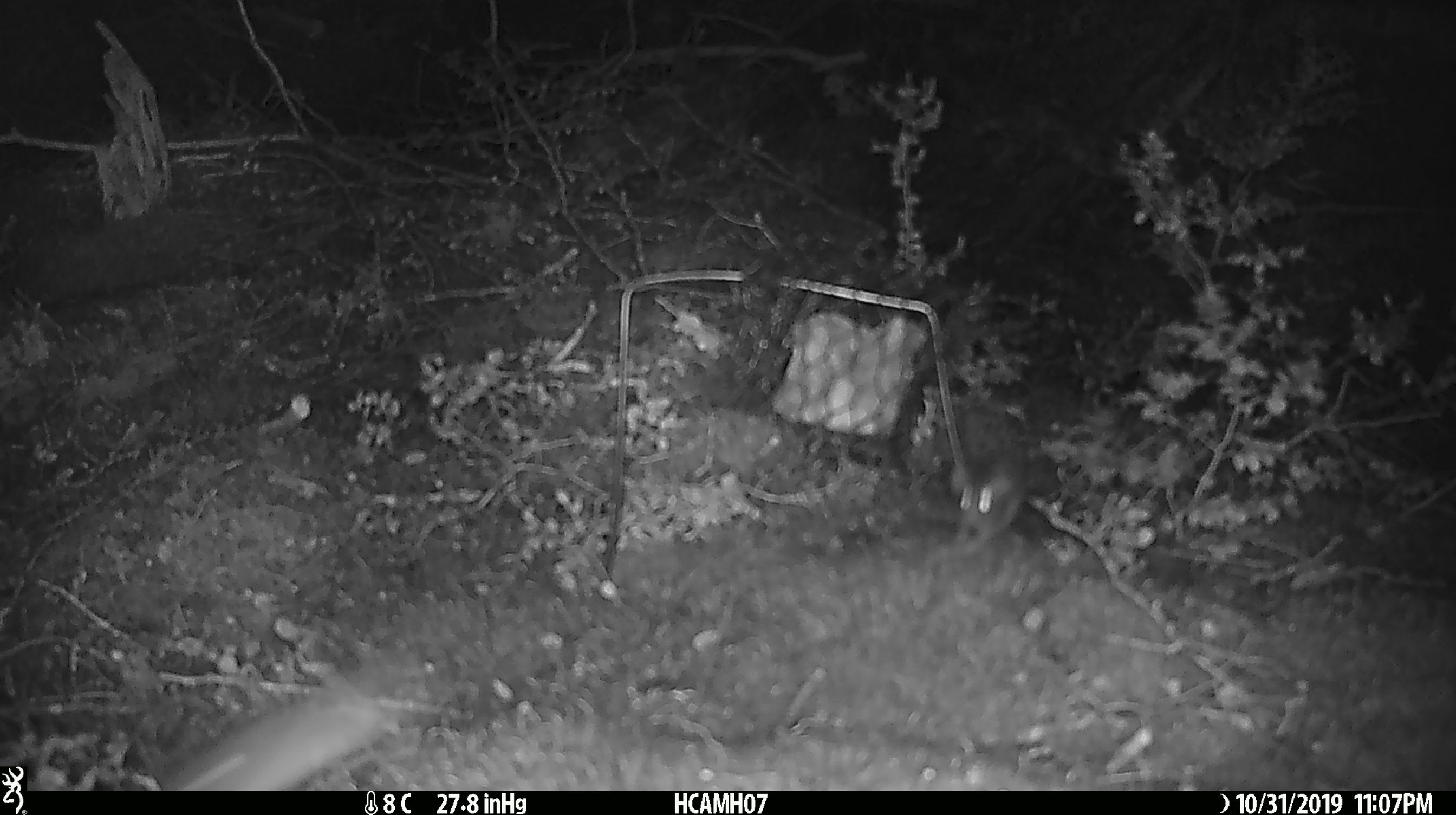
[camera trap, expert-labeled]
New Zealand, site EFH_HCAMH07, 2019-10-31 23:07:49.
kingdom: Animalia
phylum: Chordata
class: Mammalia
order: Rodentia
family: Muridae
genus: Mus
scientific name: Mus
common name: mouse